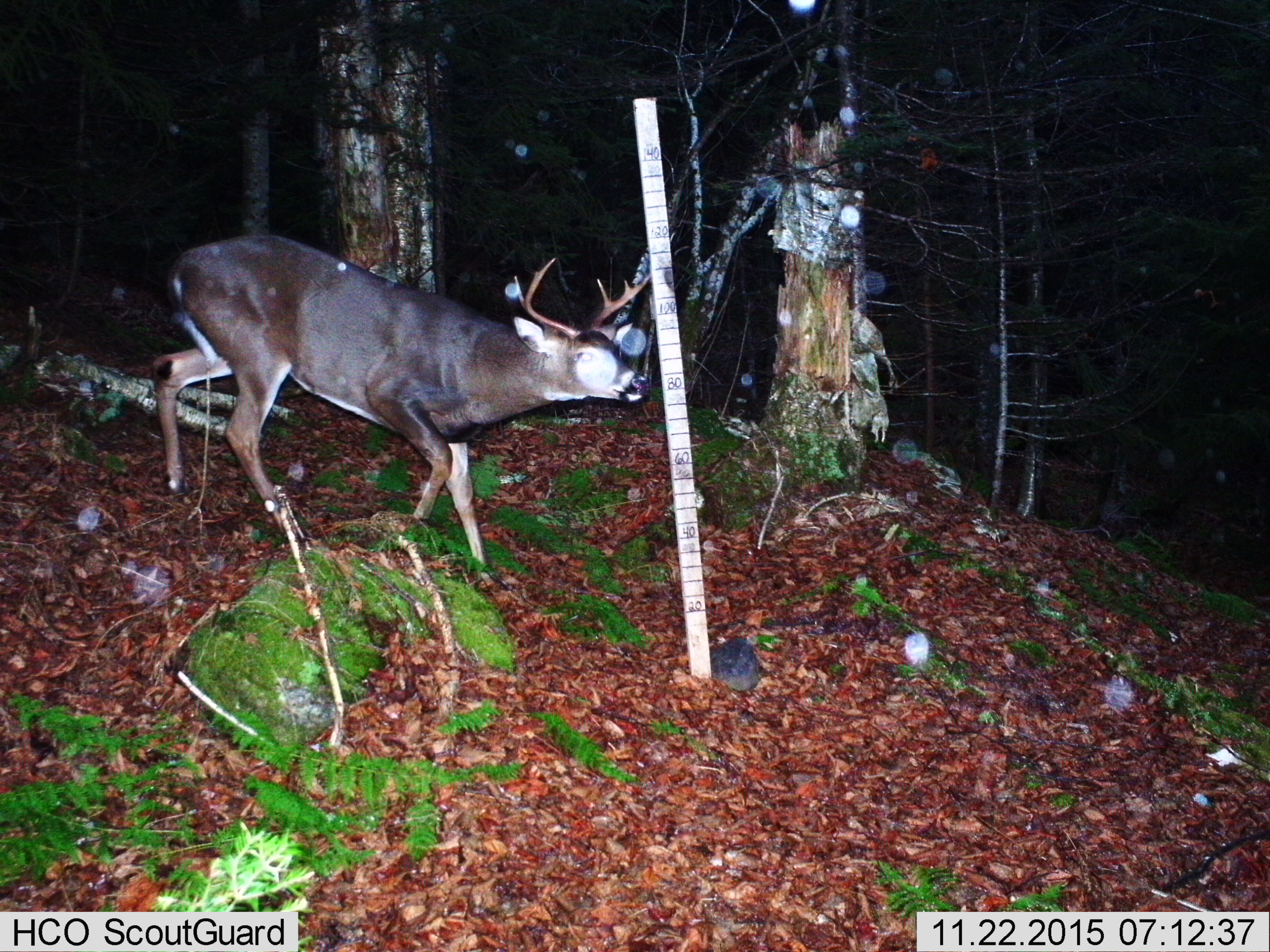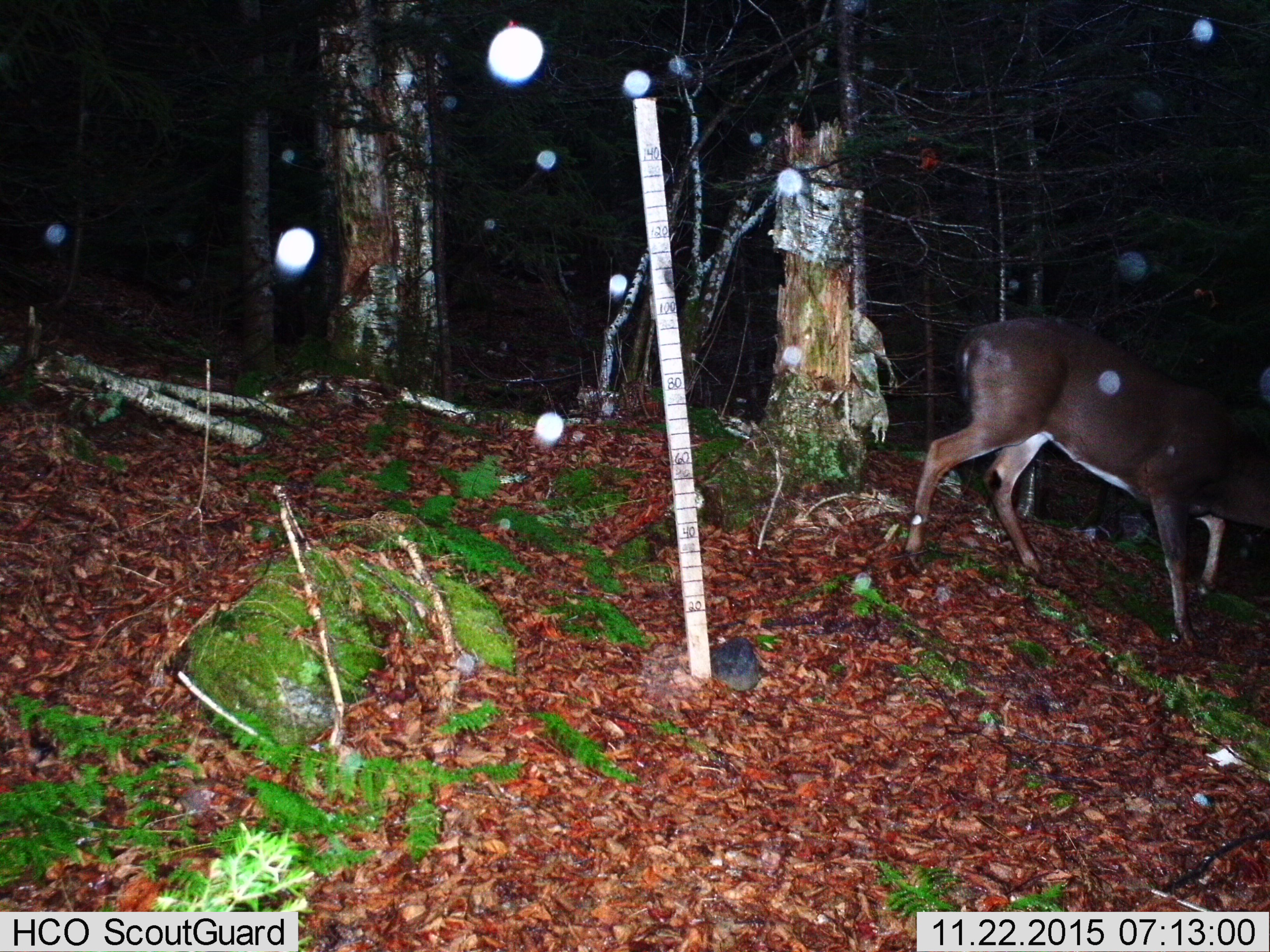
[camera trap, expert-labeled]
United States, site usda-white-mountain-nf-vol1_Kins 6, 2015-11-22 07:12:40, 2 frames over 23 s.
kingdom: Animalia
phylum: Chordata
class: Mammalia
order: Artiodactyla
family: Cervidae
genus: Odocoileus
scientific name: Odocoileus virginianus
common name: white-tailed deer